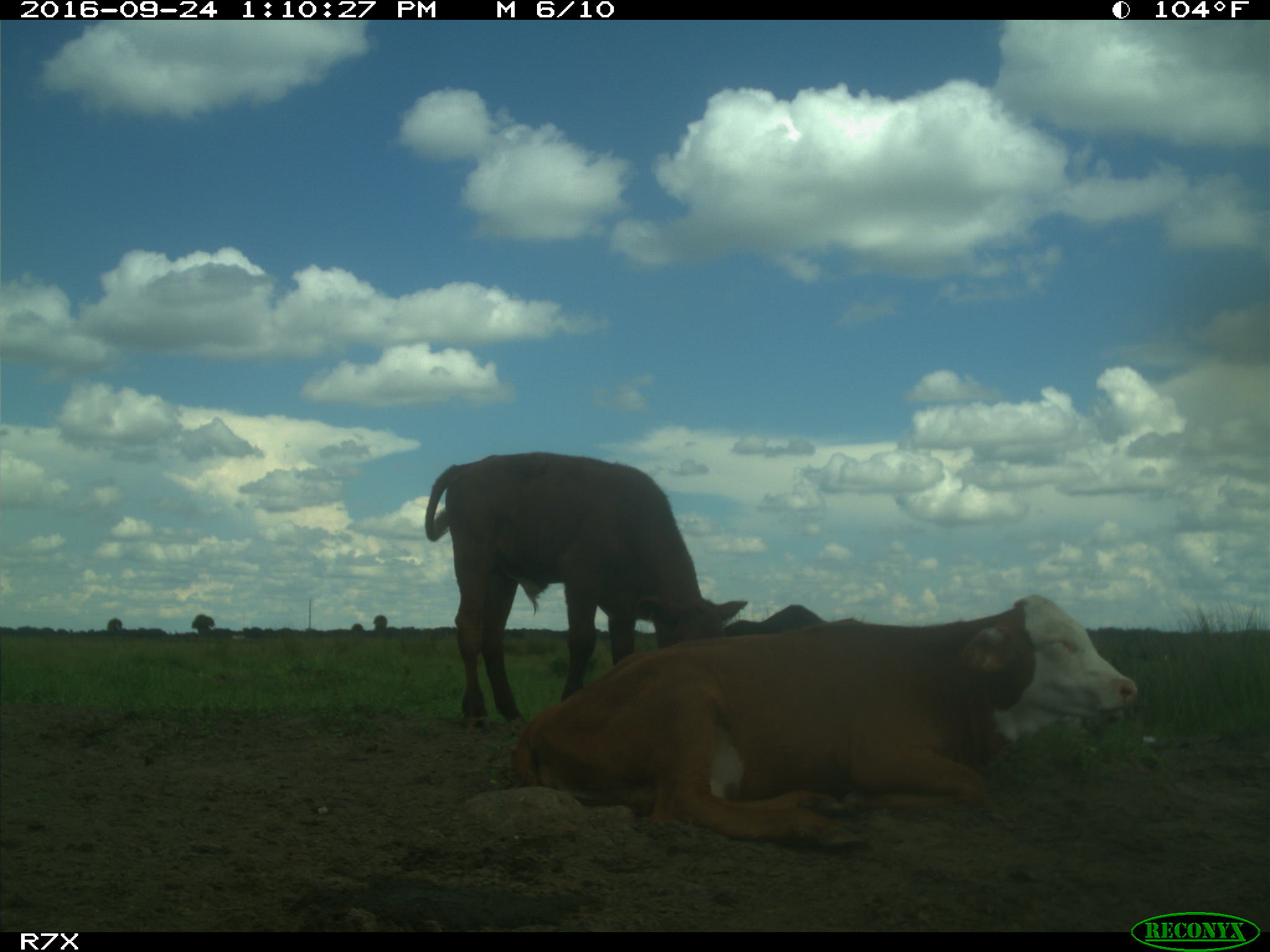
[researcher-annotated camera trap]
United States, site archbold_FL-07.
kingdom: Animalia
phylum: Chordata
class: Mammalia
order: Artiodactyla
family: Bovidae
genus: Bos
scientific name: Bos taurus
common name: domestic cow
Bos taurus (domestic cow).